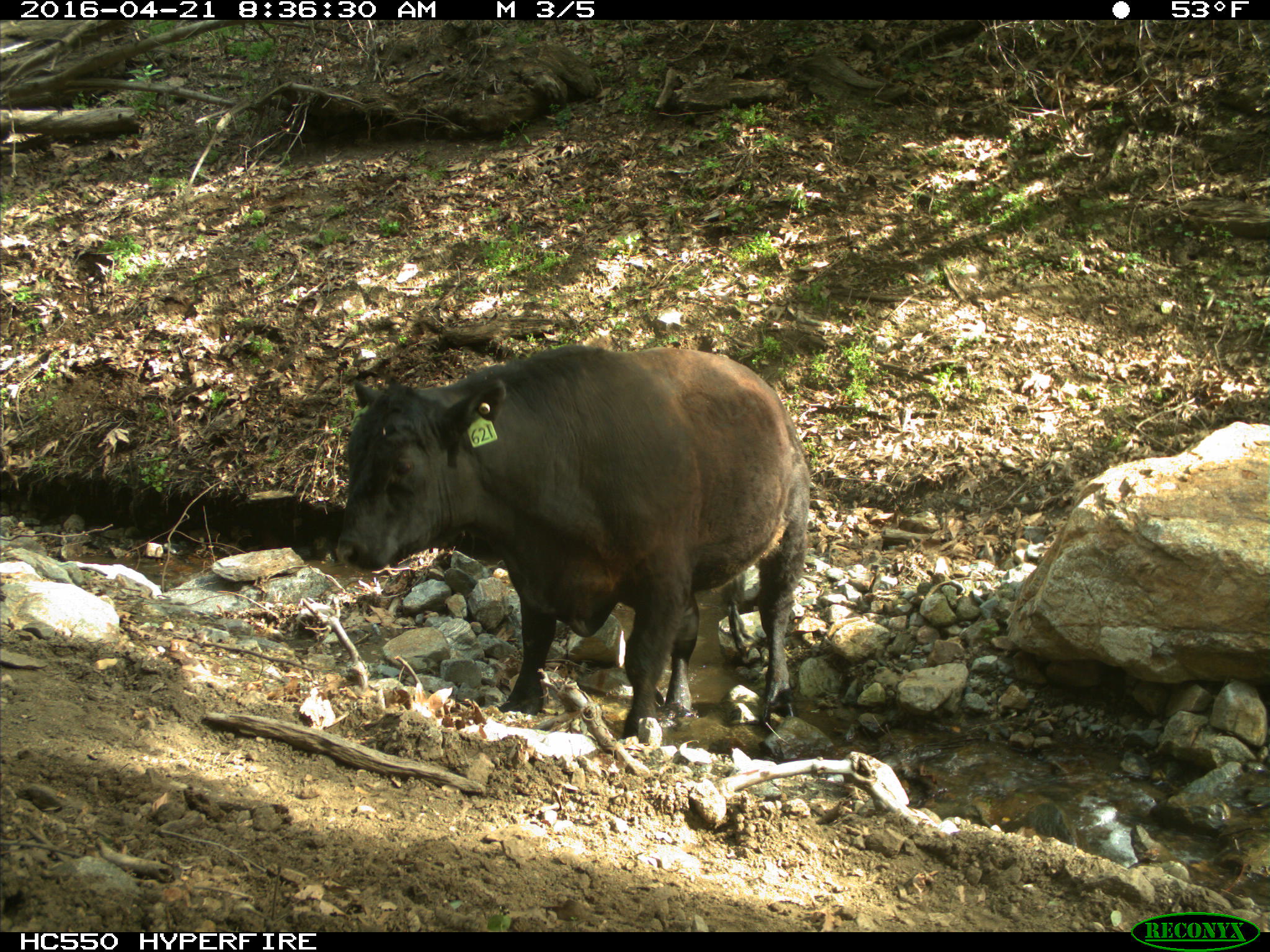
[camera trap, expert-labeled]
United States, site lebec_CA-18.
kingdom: Animalia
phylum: Chordata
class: Mammalia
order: Artiodactyla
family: Bovidae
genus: Bos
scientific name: Bos taurus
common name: domestic cow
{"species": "Bos taurus (domestic cow)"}